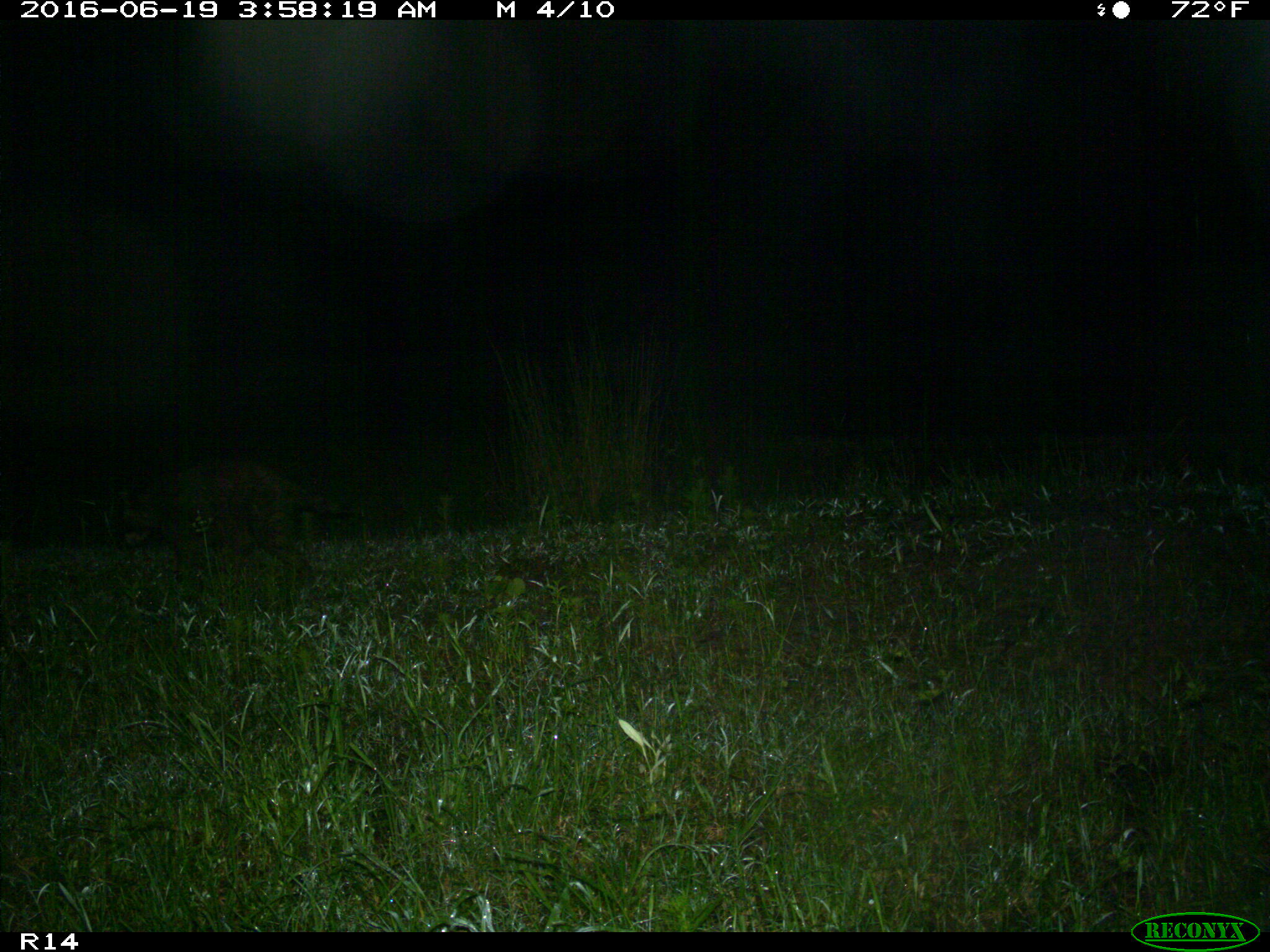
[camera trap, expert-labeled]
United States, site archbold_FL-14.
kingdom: Animalia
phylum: Chordata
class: Mammalia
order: Carnivora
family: Procyonidae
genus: Procyon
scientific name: Procyon lotor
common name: common raccoon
Procyon lotor (common raccoon).